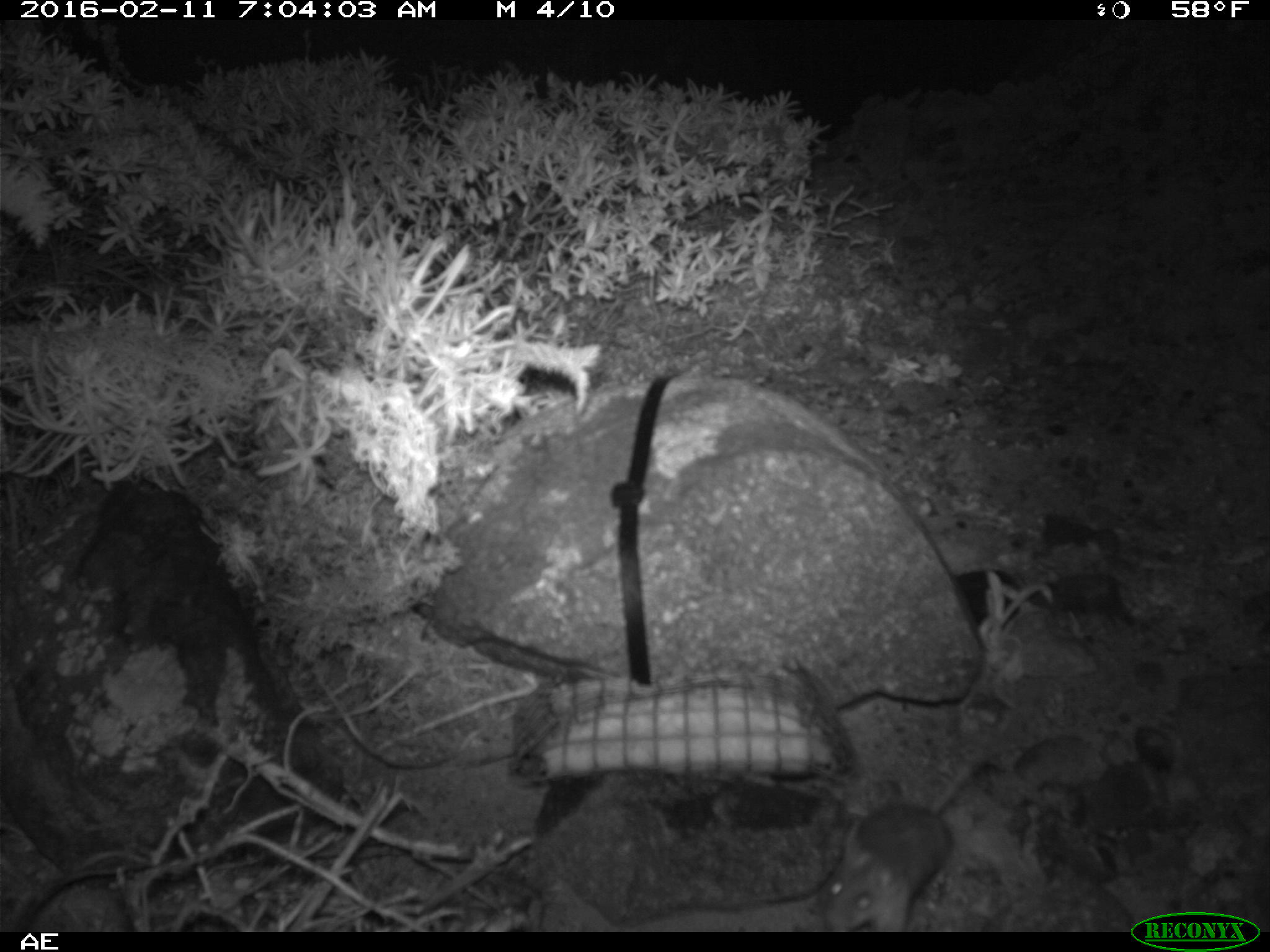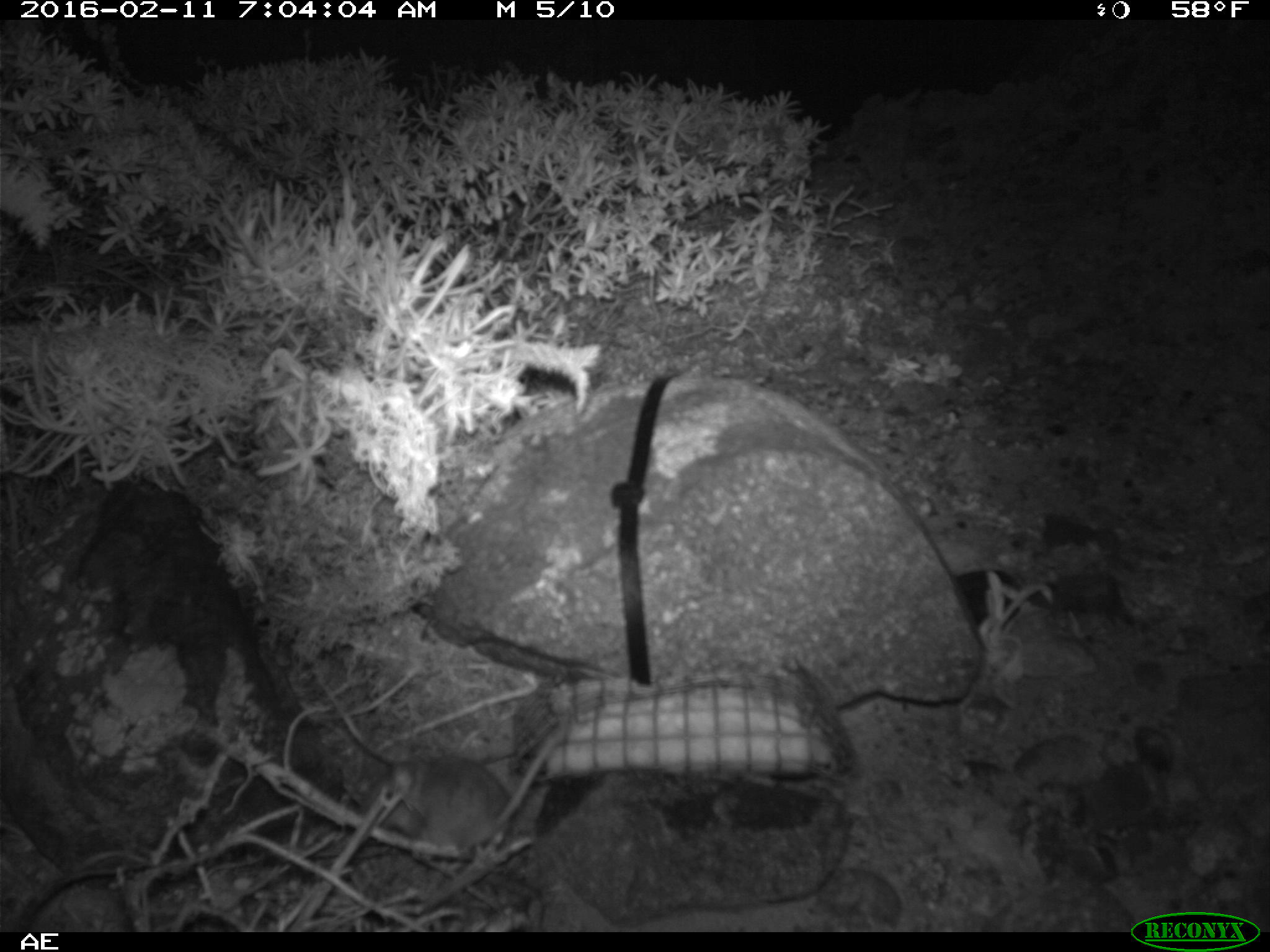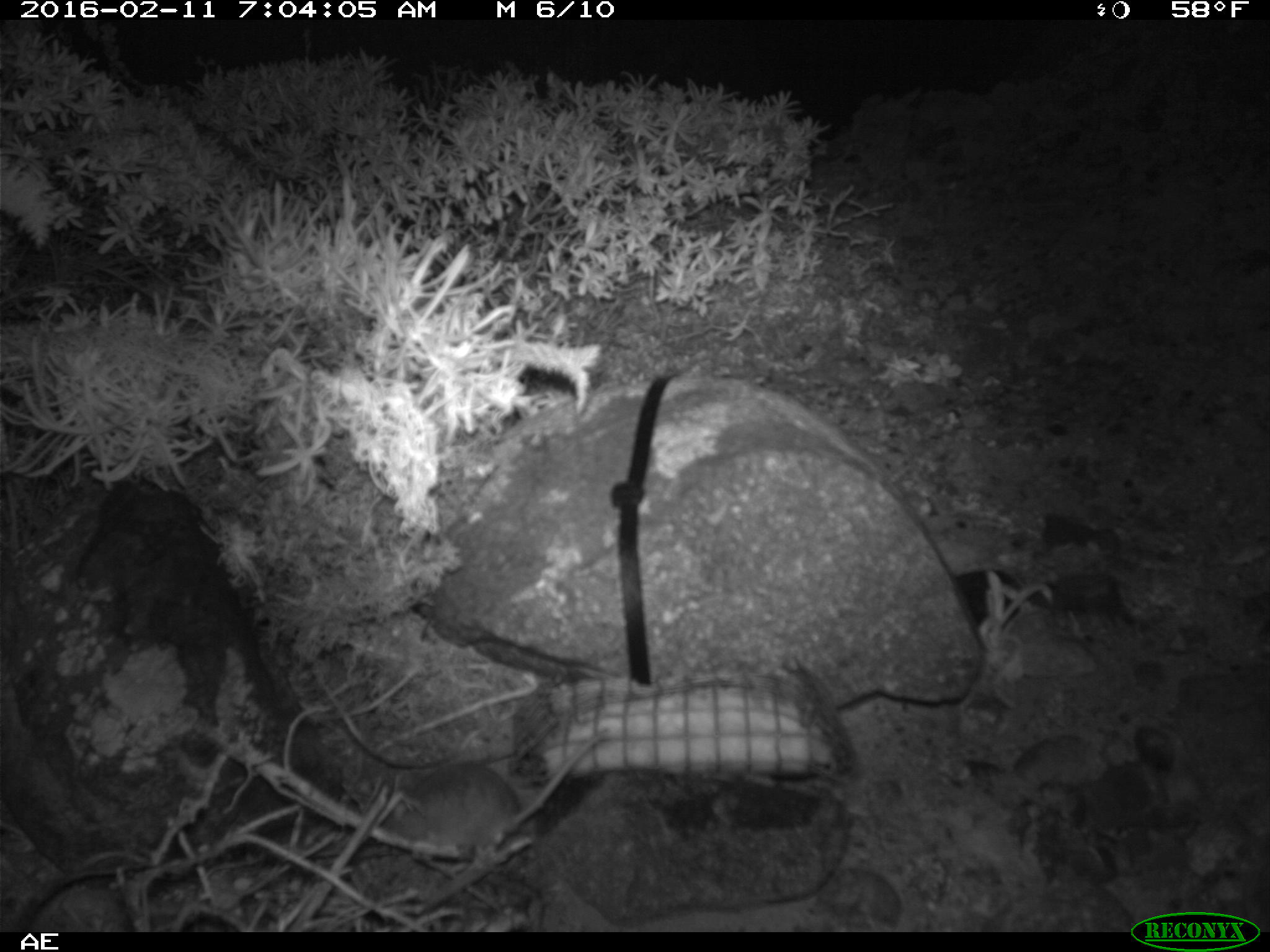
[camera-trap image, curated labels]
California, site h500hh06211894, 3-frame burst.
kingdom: Animalia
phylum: Chordata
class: Mammalia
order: Rodentia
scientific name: Rodentia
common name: rodent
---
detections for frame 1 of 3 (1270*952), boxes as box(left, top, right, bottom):
rodent: box(814, 745, 992, 932)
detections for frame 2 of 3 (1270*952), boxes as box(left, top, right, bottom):
rodent: box(358, 720, 565, 853)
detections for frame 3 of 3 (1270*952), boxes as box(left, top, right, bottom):
rodent: box(366, 724, 611, 891)